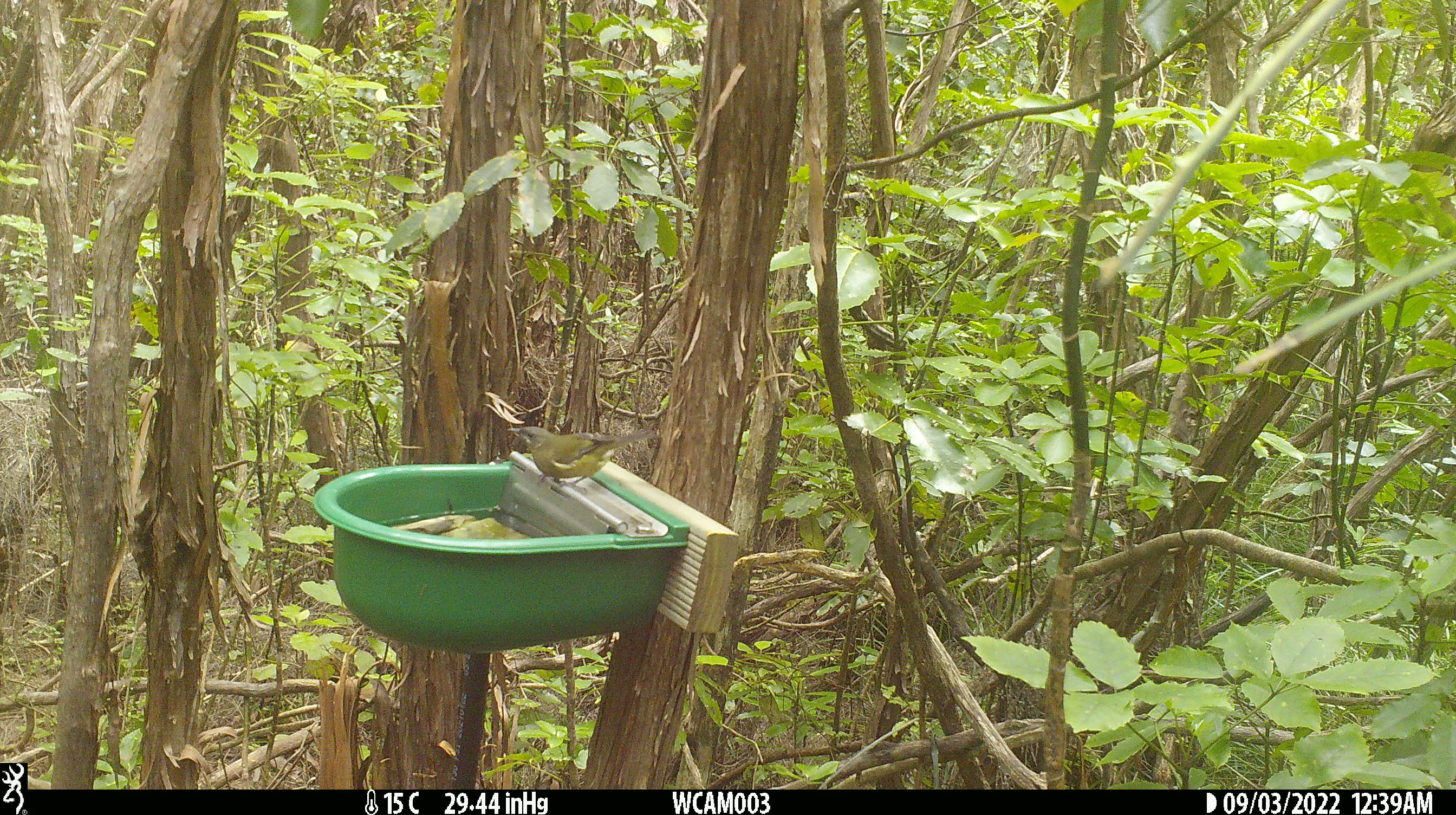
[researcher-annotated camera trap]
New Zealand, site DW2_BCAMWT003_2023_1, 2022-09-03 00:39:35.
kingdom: Animalia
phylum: Chordata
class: Aves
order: Passeriformes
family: Meliphagidae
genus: Anthornis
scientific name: Anthornis melanura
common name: new zealand bellbird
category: bellbird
Bellbird (new zealand bellbird) (Anthornis melanura).